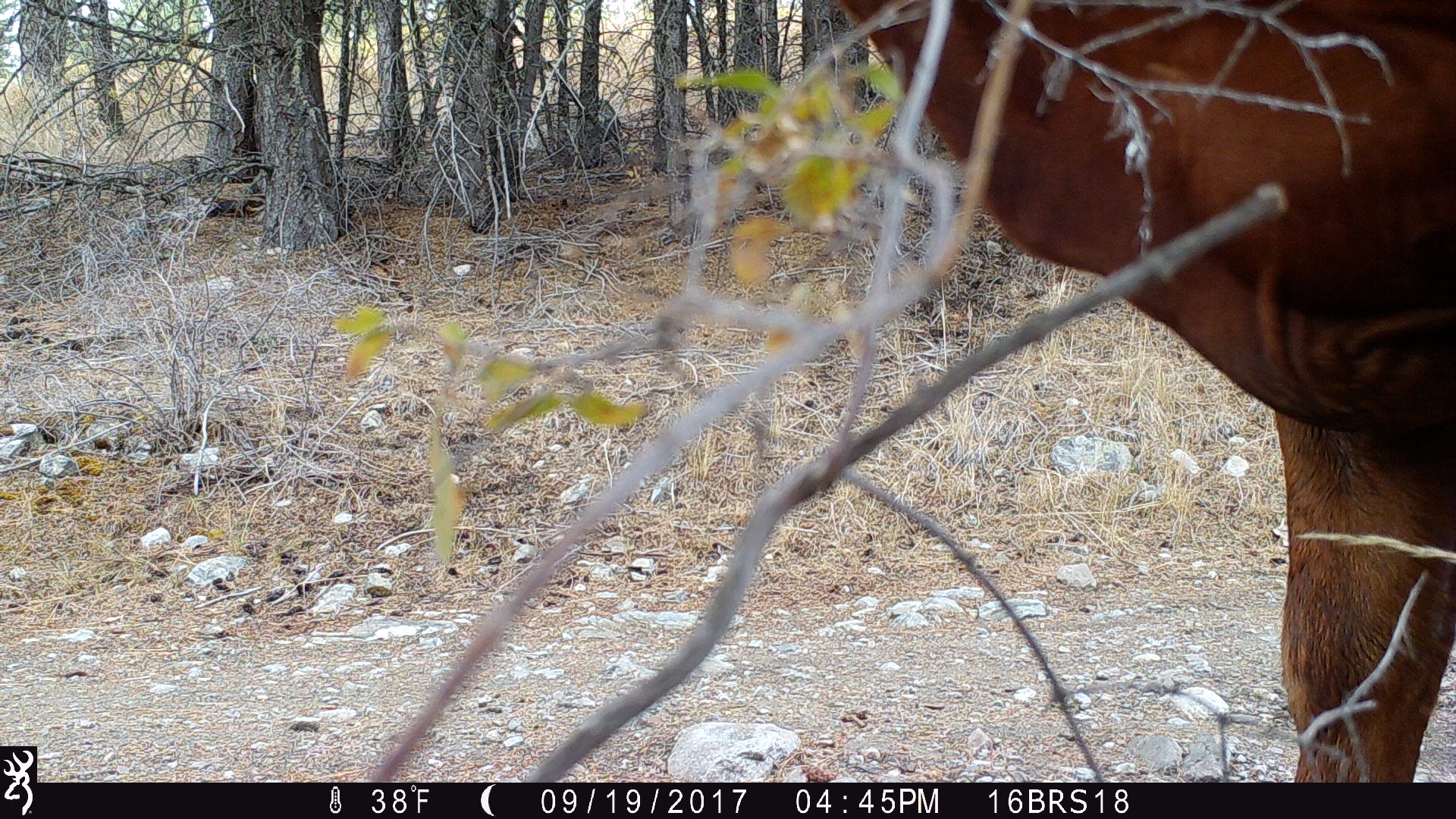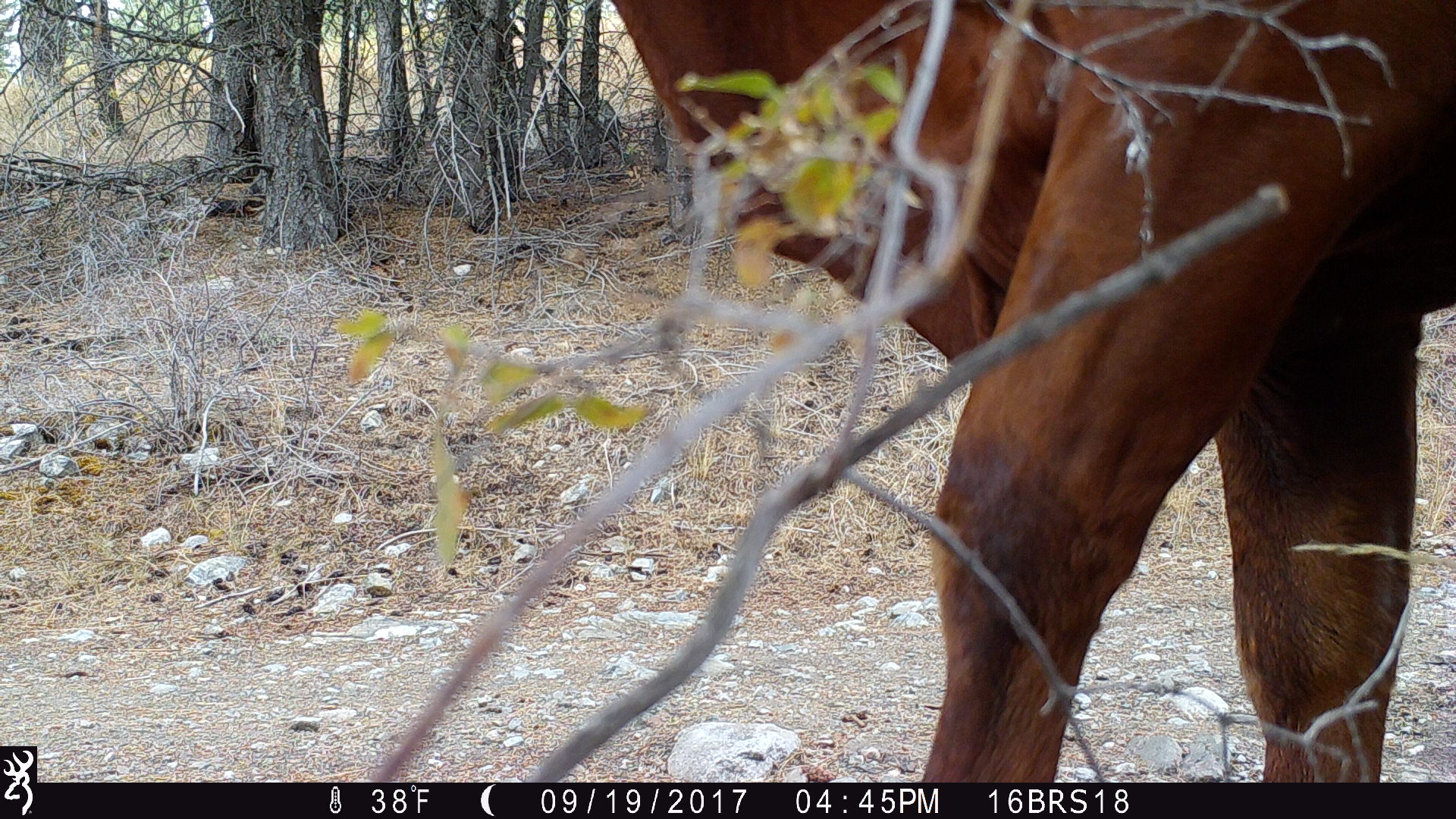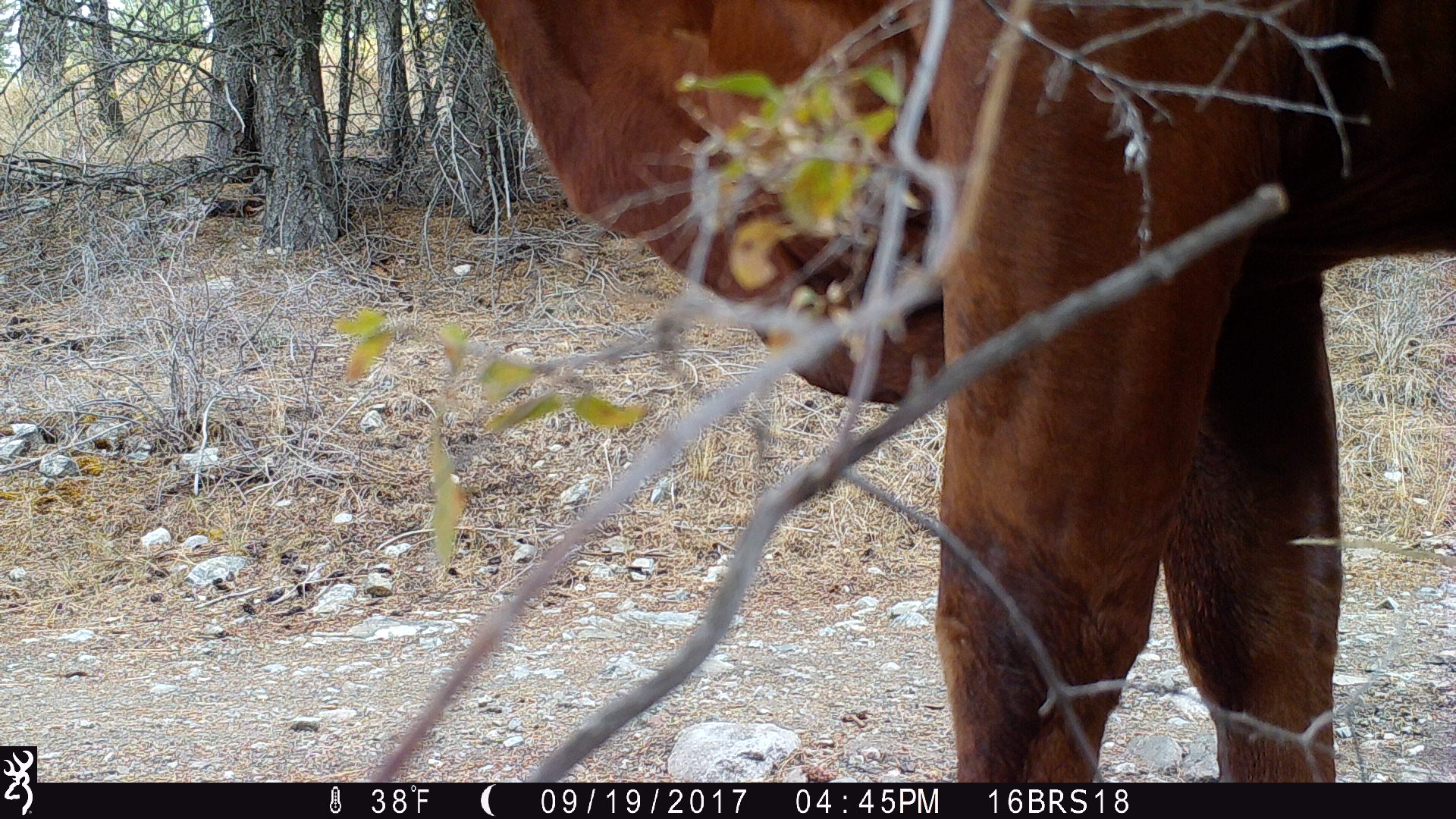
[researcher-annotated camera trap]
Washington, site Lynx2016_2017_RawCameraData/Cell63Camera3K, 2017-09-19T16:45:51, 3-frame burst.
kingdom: Animalia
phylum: Chordata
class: Mammalia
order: Artiodactyla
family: Bovidae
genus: Bos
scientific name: Bos taurus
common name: domestic cattle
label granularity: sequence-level